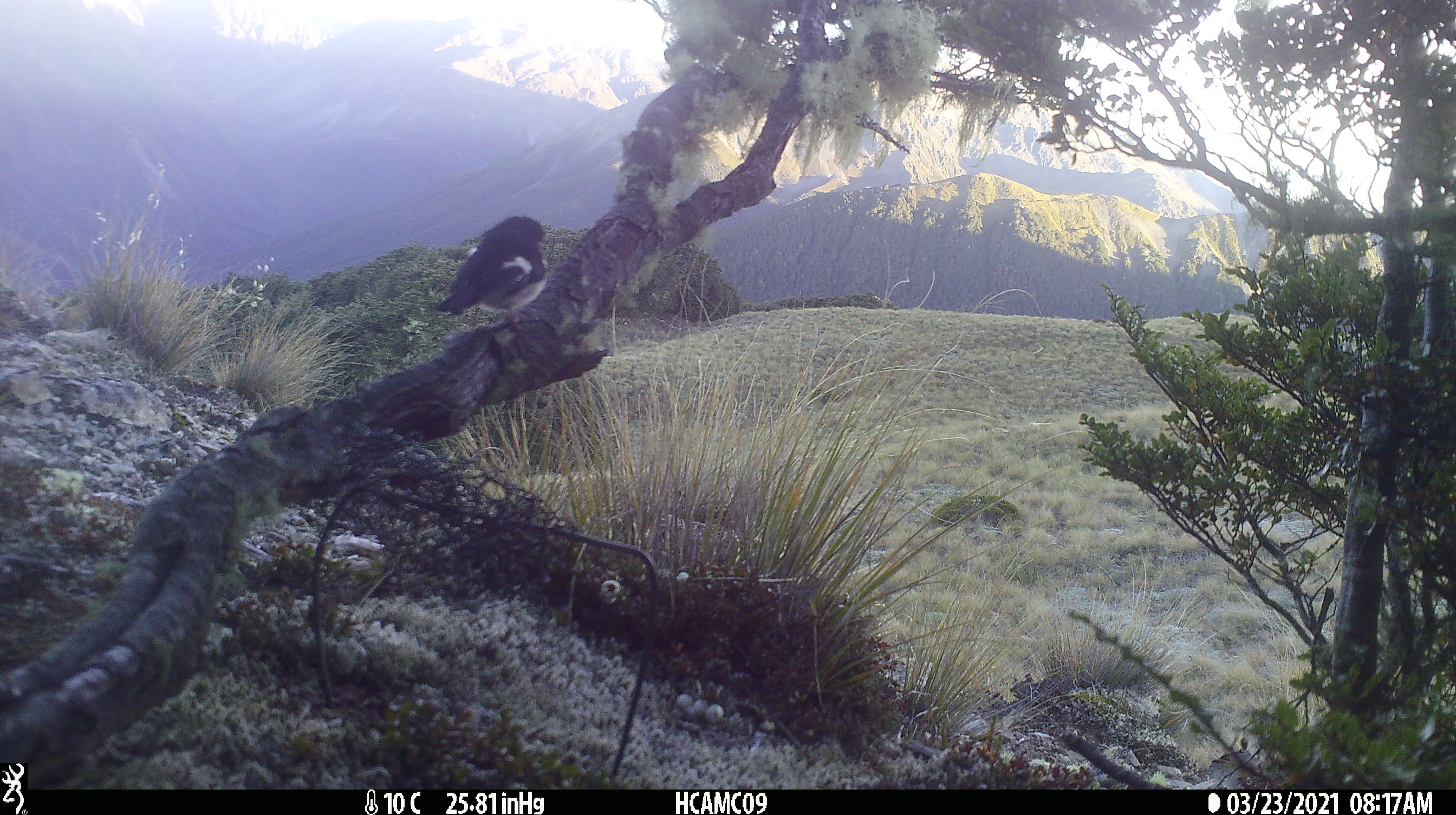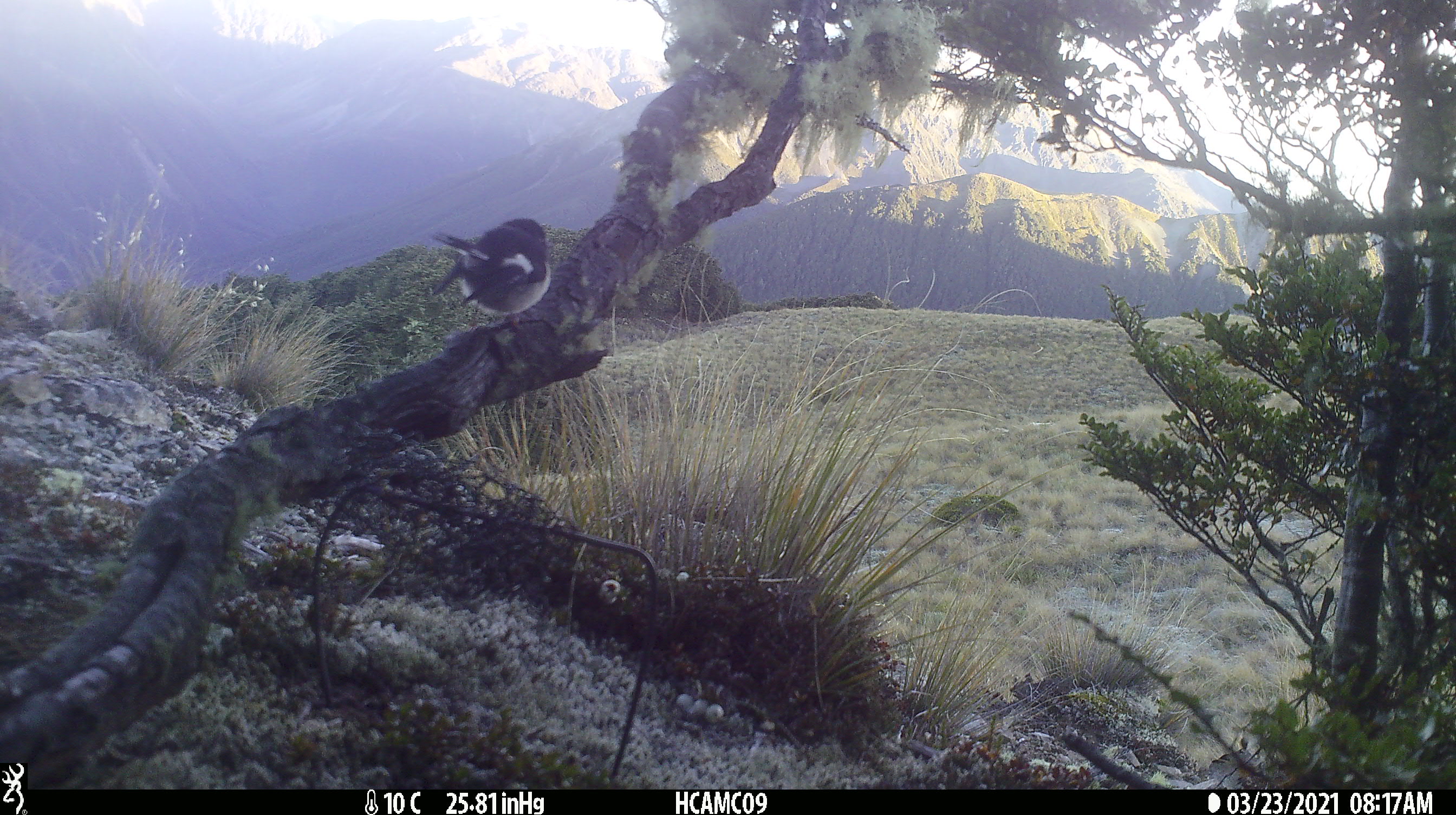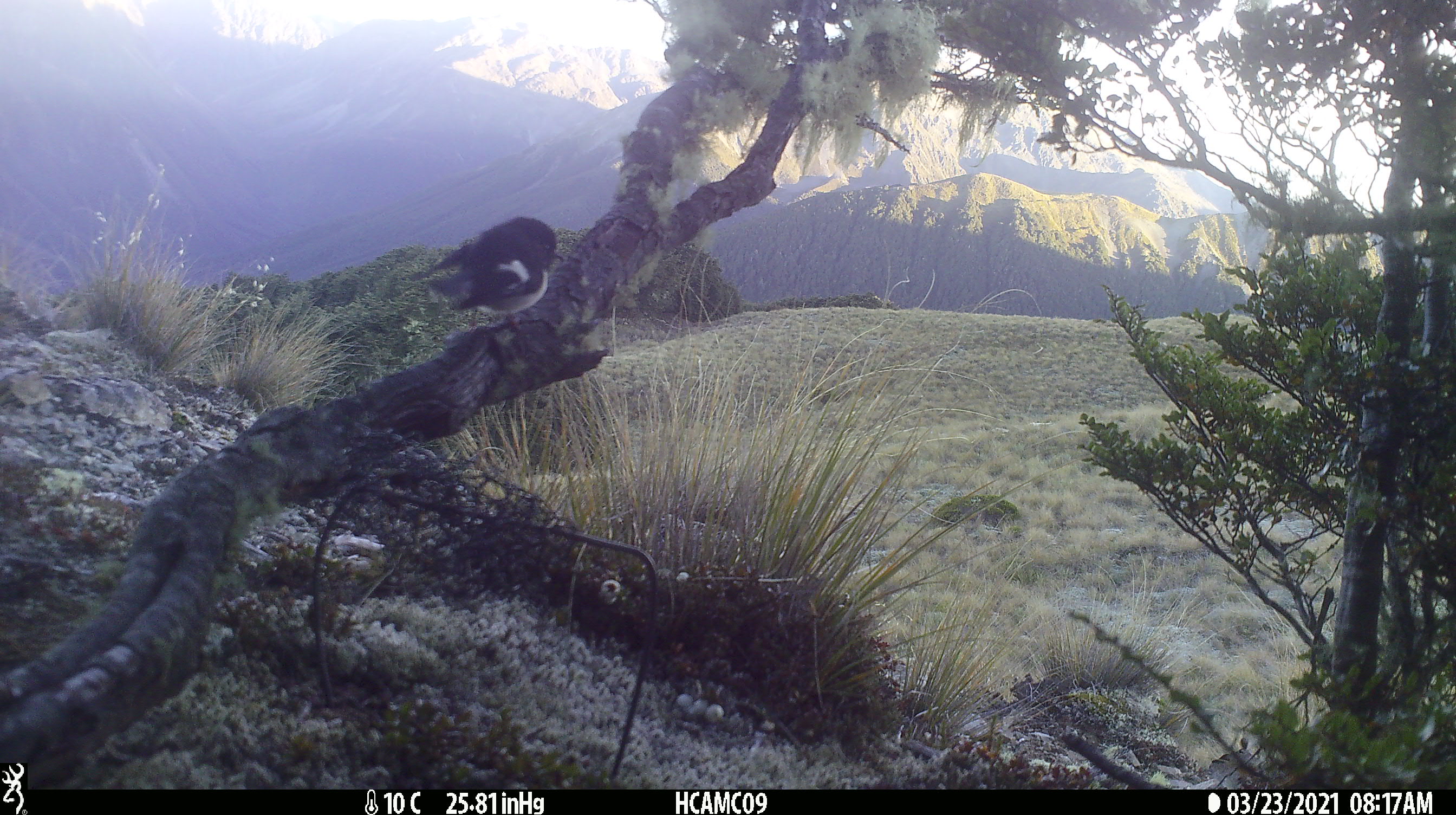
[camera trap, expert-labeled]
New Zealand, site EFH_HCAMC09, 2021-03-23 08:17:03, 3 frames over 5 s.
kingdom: Animalia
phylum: Chordata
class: Aves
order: Passeriformes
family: Petroicidae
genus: Petroica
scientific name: Petroica macrocephala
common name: tomtit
Tomtit (Petroica macrocephala).